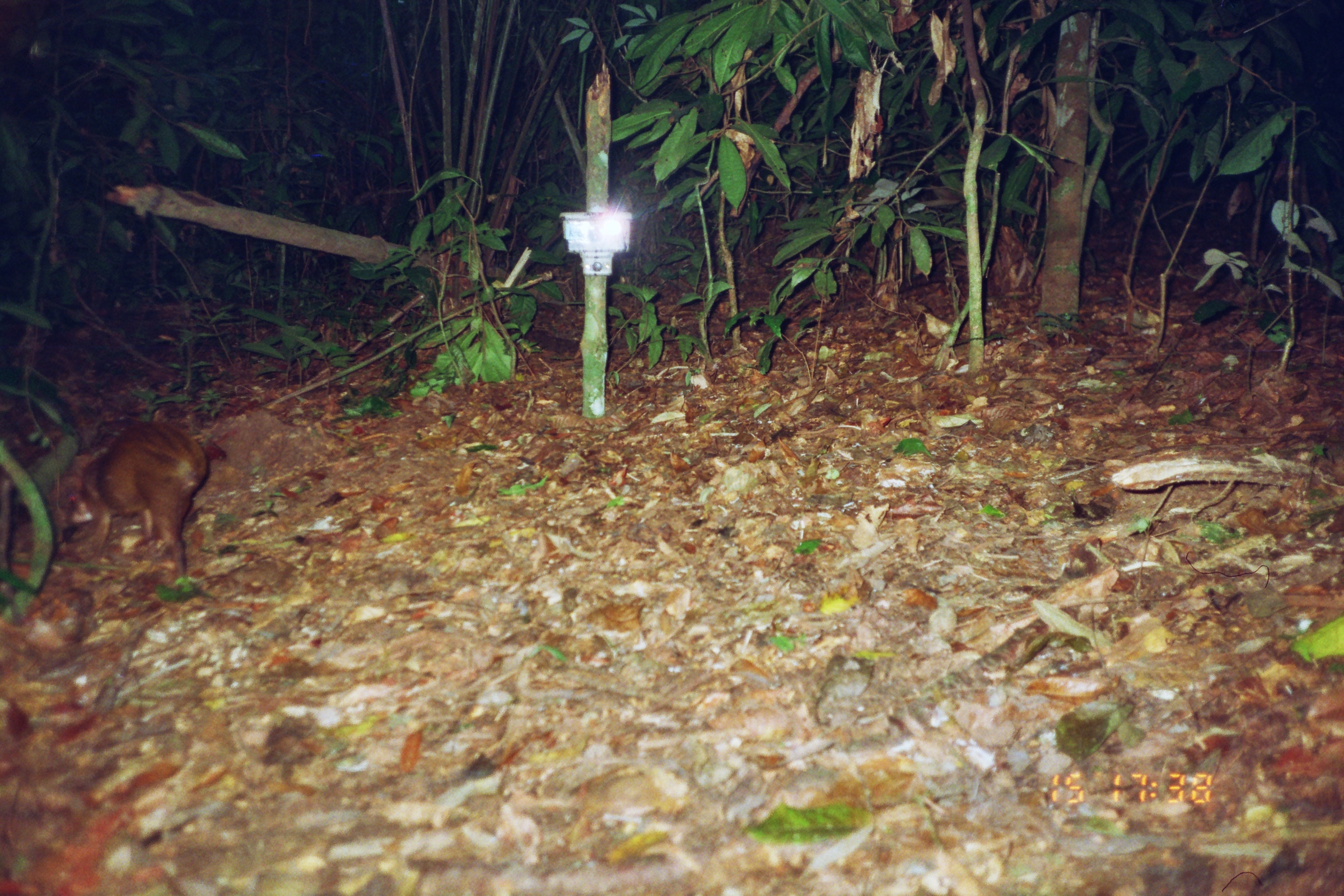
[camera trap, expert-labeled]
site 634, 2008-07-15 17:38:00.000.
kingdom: Animalia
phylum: Chordata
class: Mammalia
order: Rodentia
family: Dasyproctidae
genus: Dasyprocta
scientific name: Dasyprocta punctata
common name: central american agouti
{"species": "Dasyprocta punctata (central american agouti)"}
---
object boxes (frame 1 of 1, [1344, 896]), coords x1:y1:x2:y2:
dasyprocta punctata: 66:421:207:574